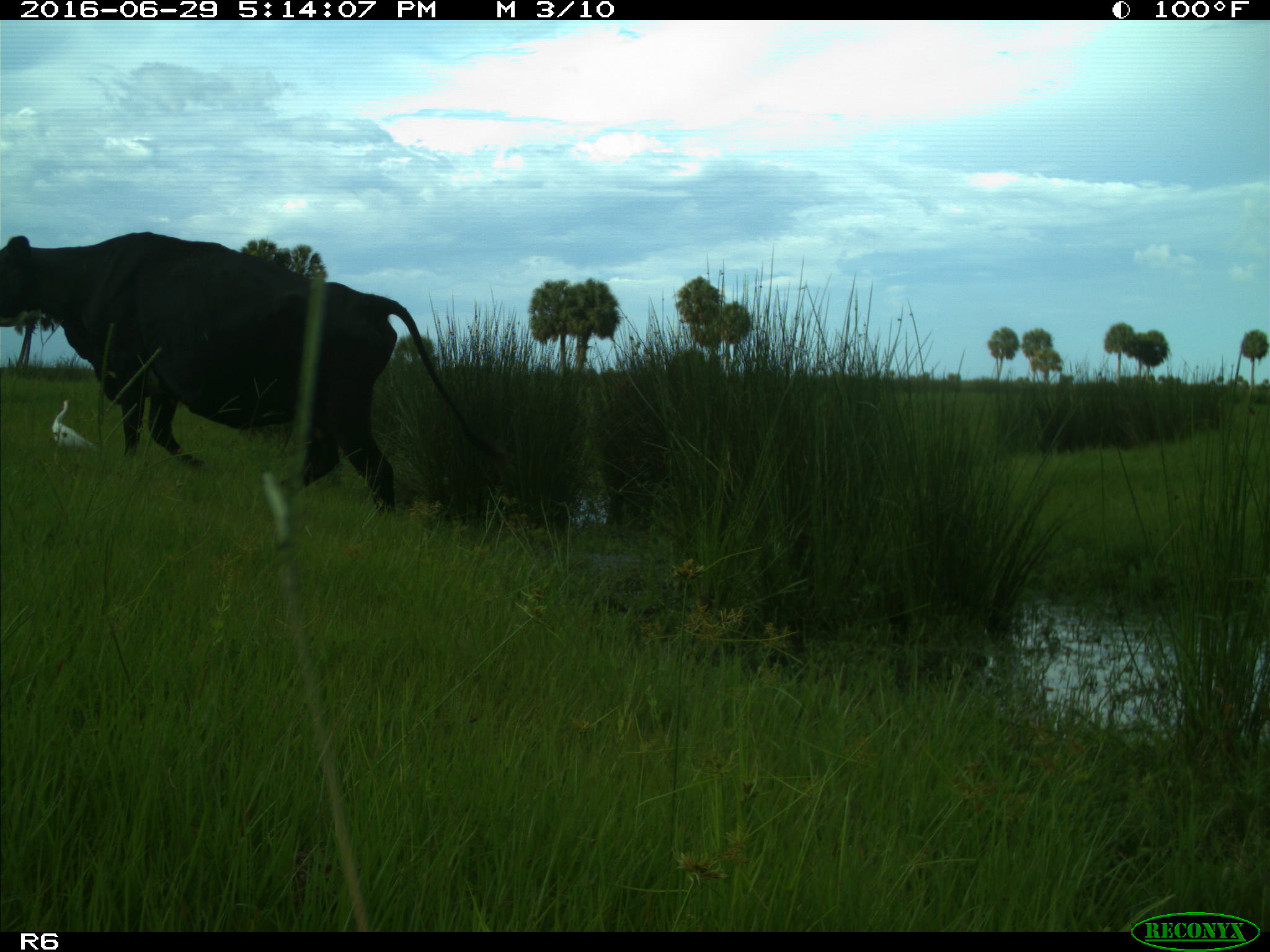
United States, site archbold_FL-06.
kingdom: Animalia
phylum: Chordata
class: Mammalia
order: Artiodactyla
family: Bovidae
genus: Bos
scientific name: Bos taurus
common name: domestic cow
Bos taurus (domestic cow).